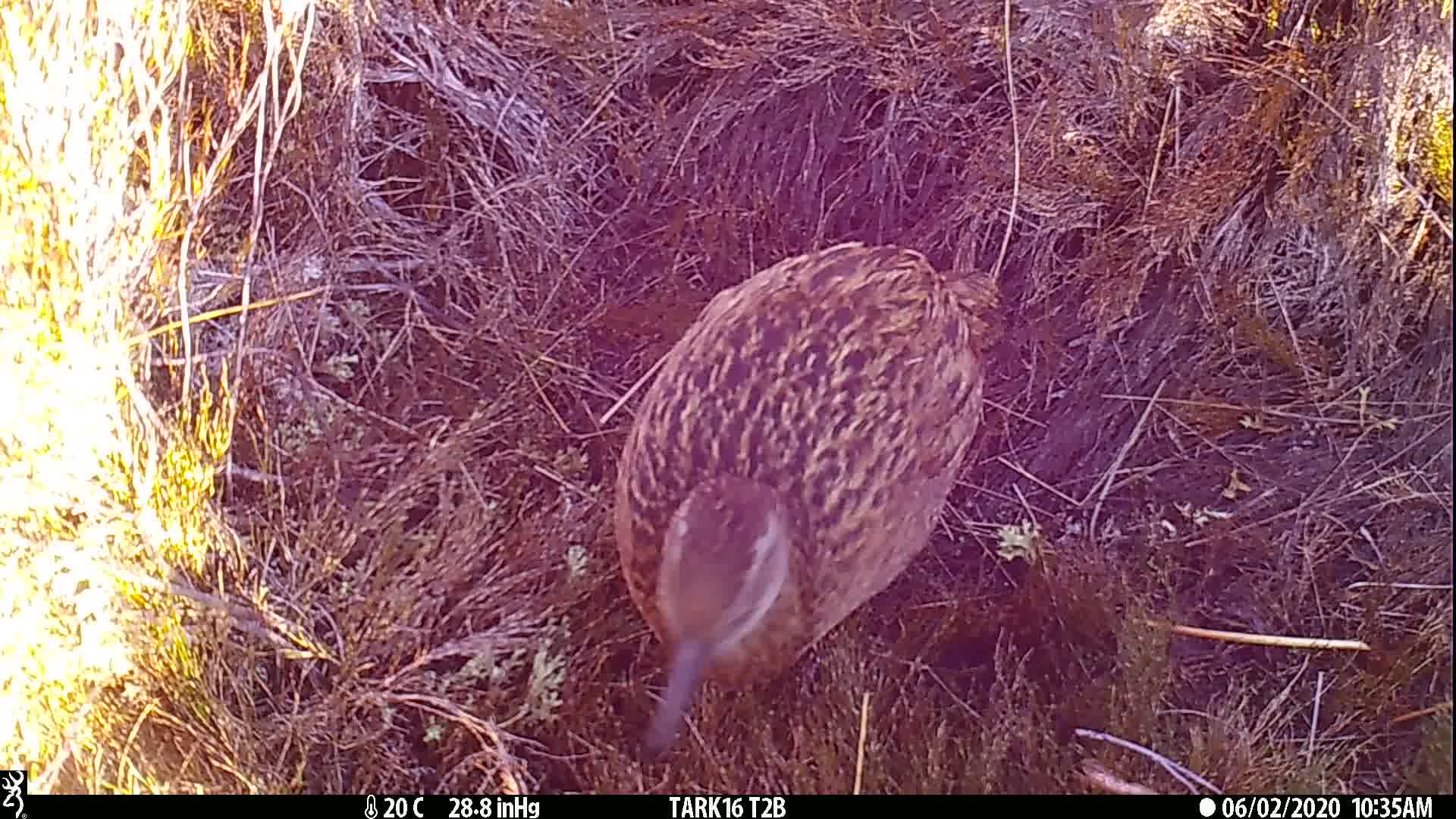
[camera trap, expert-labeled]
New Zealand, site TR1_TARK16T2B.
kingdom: Animalia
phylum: Chordata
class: Aves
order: Gruiformes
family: Rallidae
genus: Gallirallus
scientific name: Gallirallus australis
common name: weka